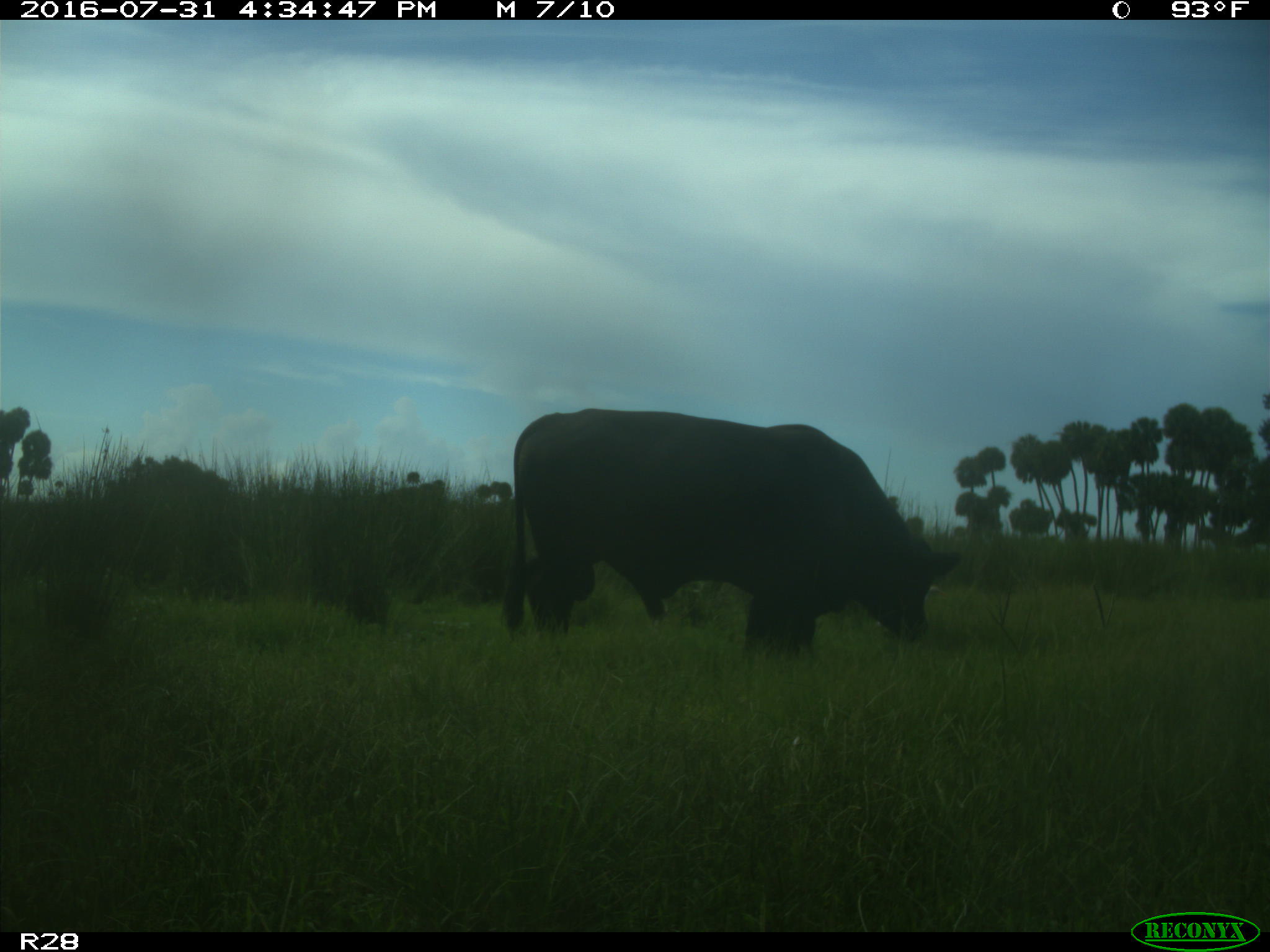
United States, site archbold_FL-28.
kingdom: Animalia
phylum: Chordata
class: Mammalia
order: Artiodactyla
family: Bovidae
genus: Bos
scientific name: Bos taurus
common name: domestic cow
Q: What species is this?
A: Bos taurus (domestic cow).